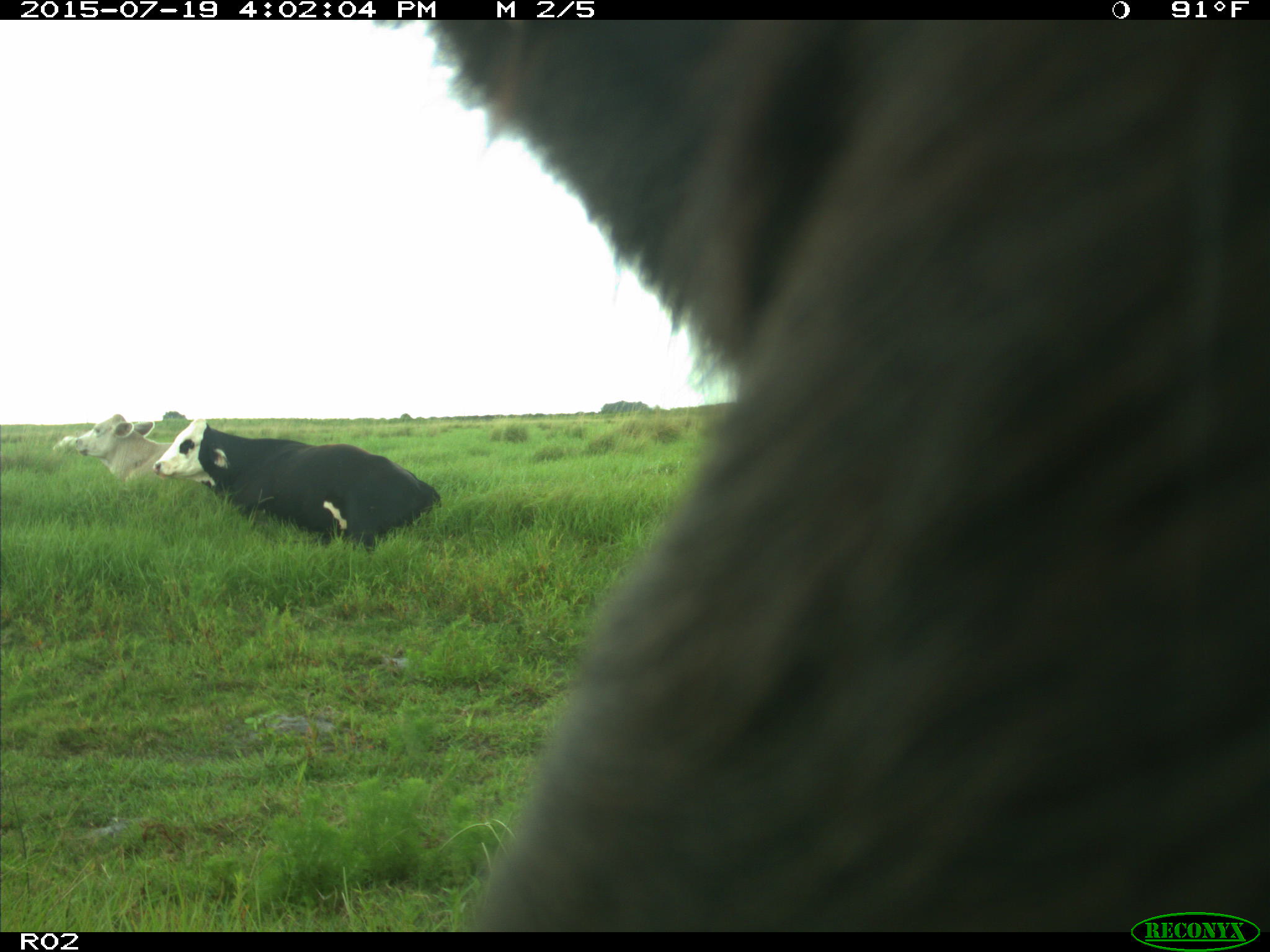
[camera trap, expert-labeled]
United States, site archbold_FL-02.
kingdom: Animalia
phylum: Chordata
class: Mammalia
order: Artiodactyla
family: Bovidae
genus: Bos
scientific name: Bos taurus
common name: domestic cow